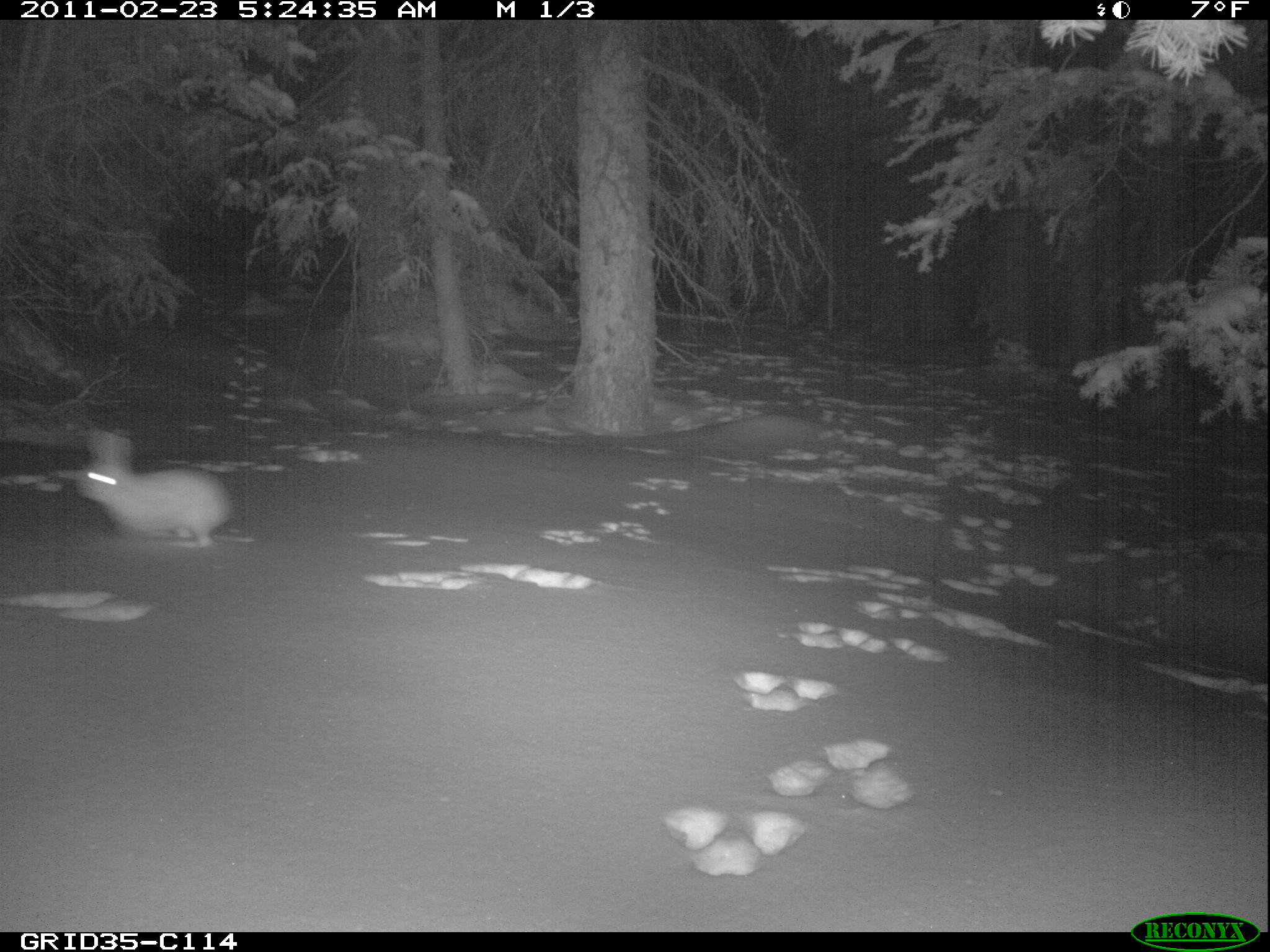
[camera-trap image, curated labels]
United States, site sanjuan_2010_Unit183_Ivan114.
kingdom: Animalia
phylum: Chordata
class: Mammalia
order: Lagomorpha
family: Leporidae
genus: Lepus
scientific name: Lepus americanus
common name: snowshoe hare